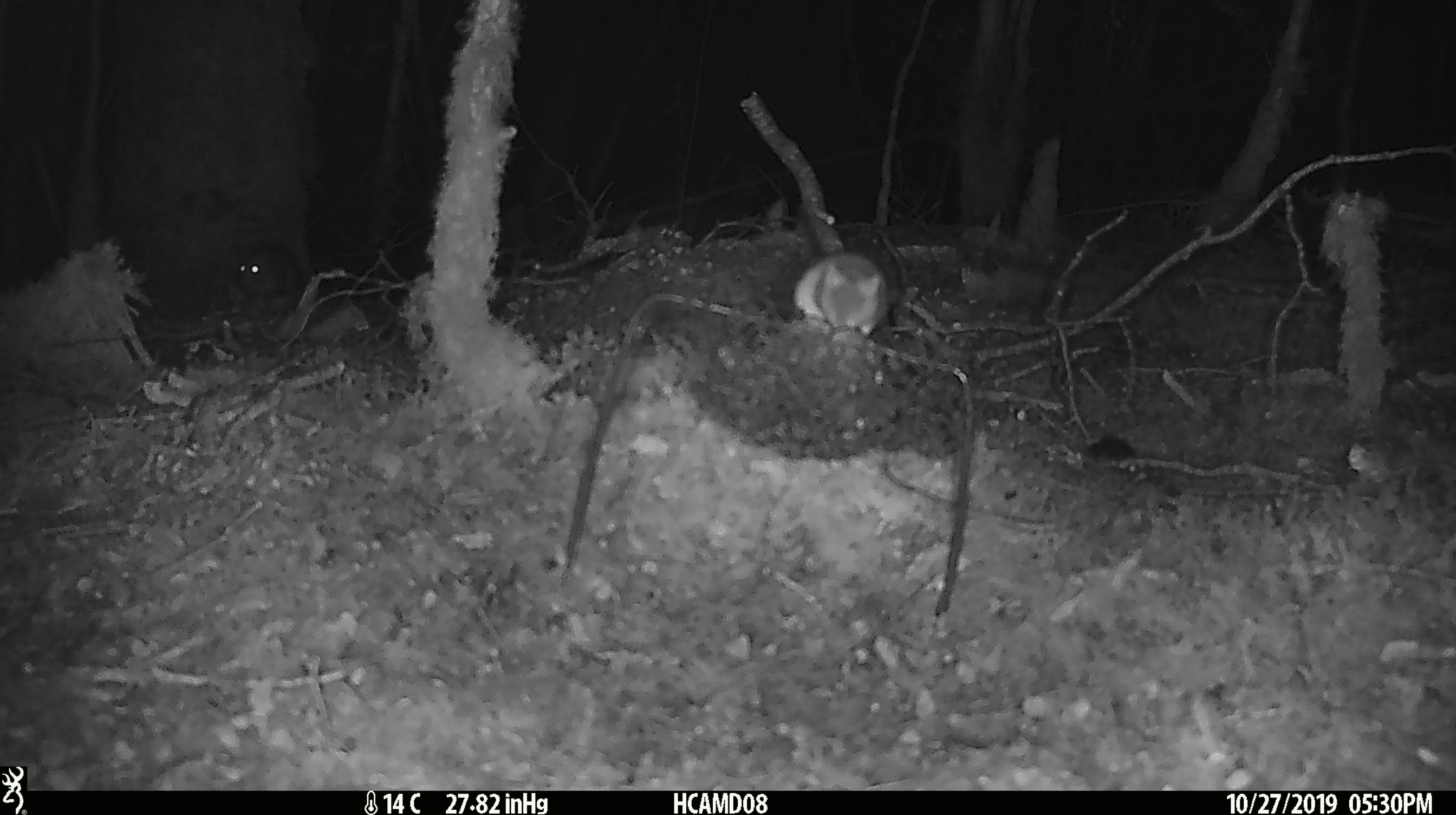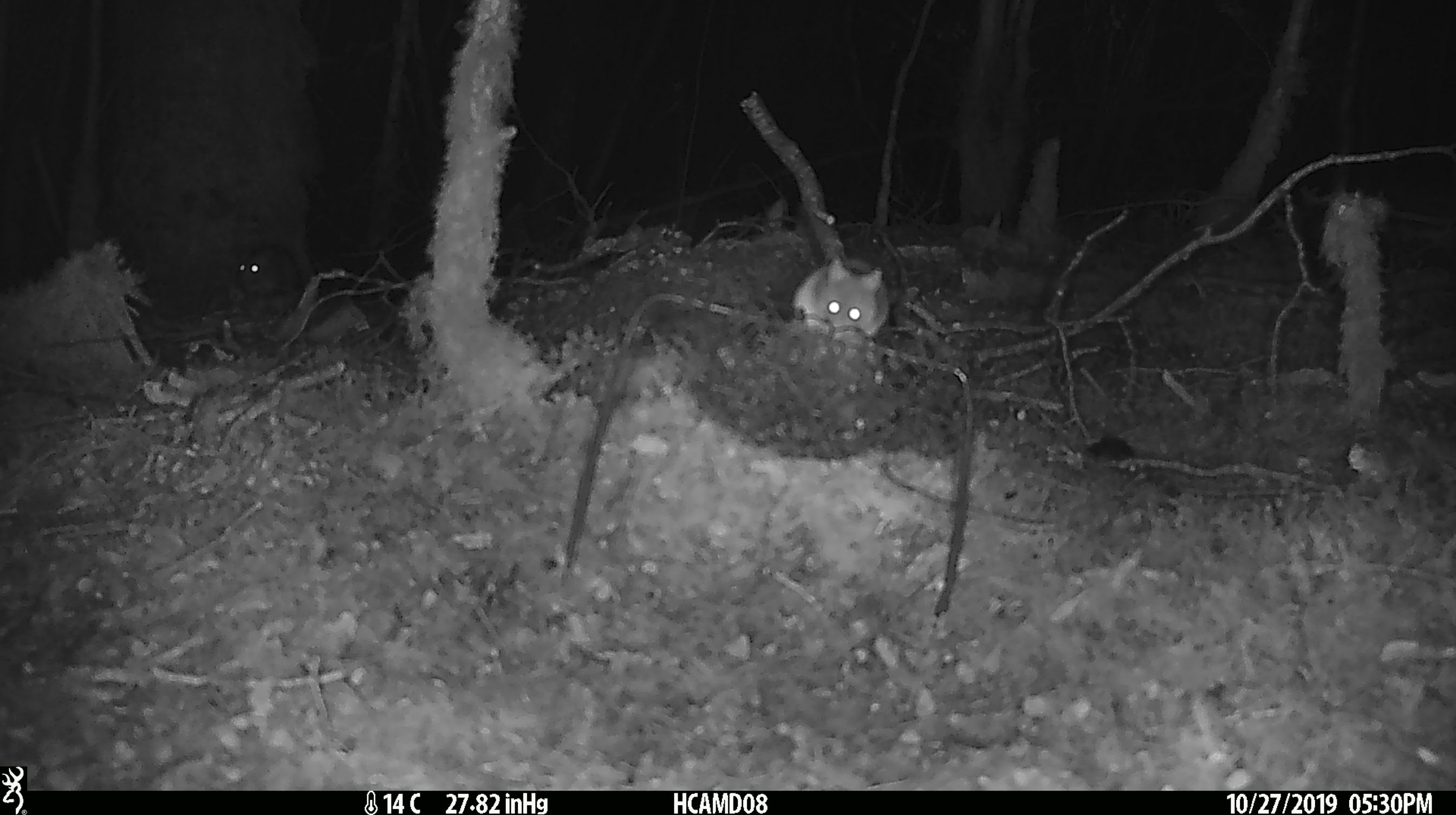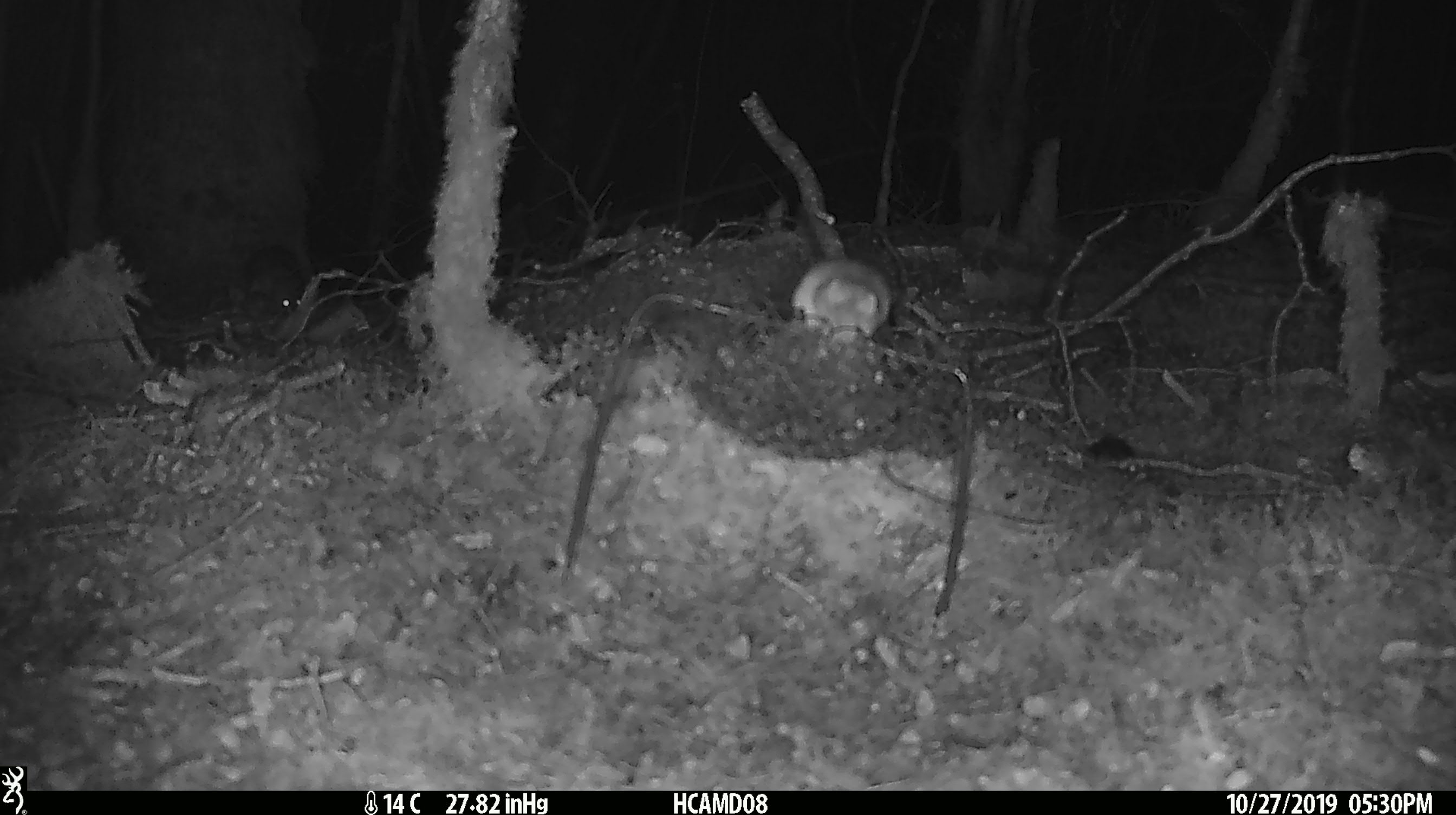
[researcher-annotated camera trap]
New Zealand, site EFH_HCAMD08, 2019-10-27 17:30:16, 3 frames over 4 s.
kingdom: Animalia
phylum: Chordata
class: Mammalia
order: Rodentia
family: Muridae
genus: Mus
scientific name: Mus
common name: mouse